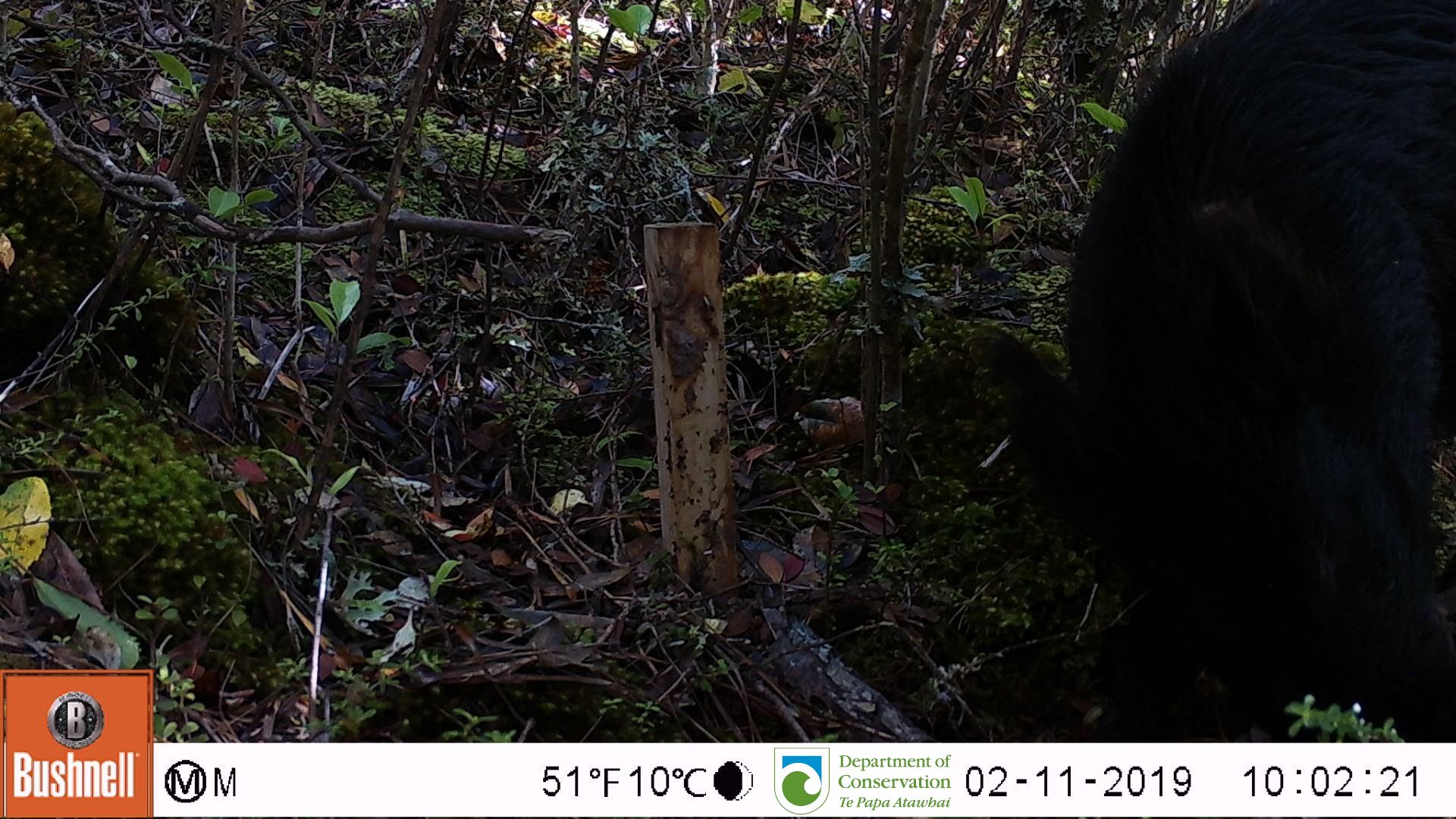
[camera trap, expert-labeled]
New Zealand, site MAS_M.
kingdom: Animalia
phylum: Chordata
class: Mammalia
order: Artiodactyla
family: Suidae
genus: Sus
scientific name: Sus scrofa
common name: pig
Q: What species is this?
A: Pig (Sus scrofa).